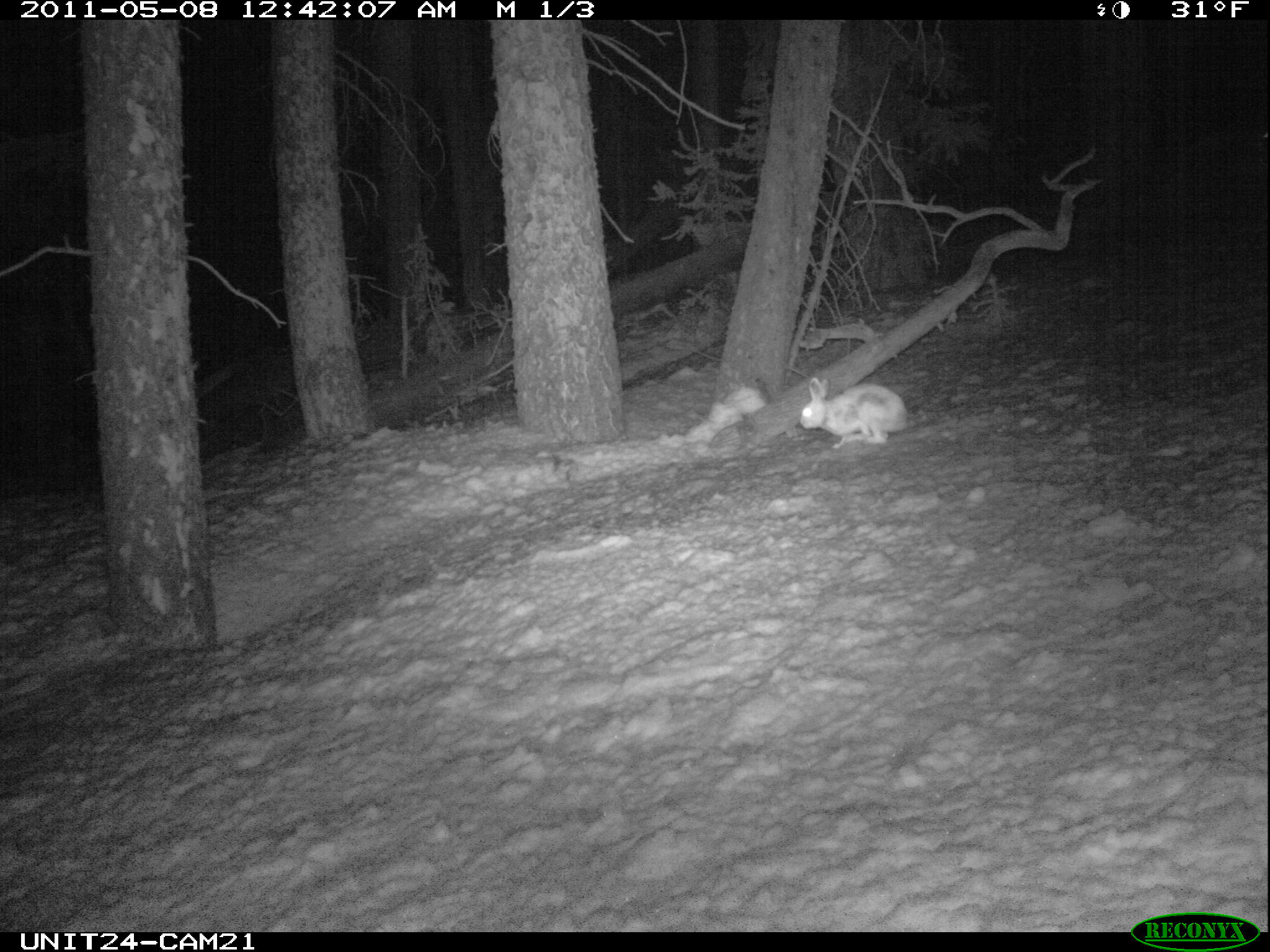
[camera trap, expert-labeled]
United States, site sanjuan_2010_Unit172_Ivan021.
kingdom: Animalia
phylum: Chordata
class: Mammalia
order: Lagomorpha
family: Leporidae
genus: Lepus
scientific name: Lepus americanus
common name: snowshoe hare